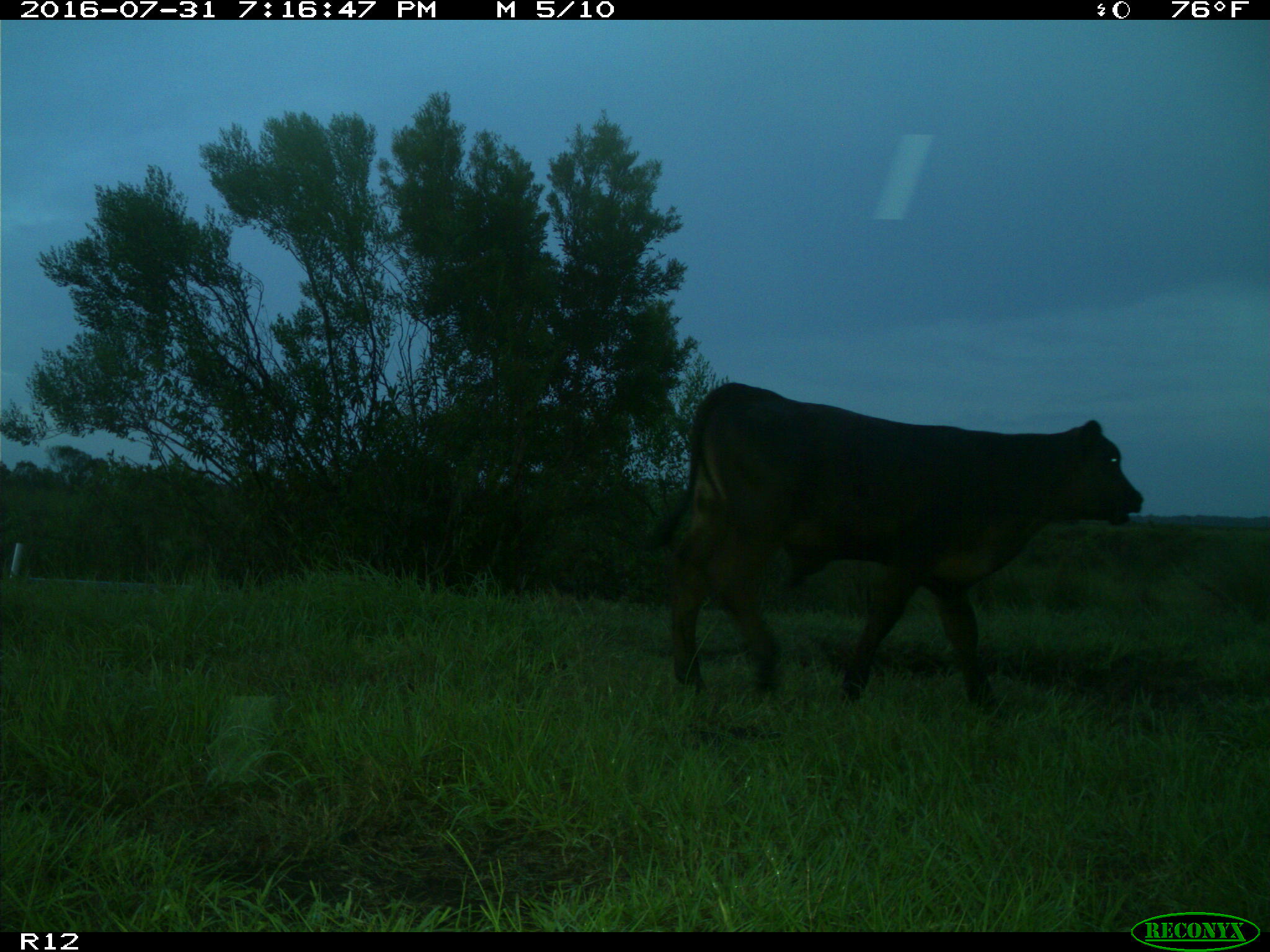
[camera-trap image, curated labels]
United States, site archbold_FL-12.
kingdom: Animalia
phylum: Chordata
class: Mammalia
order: Artiodactyla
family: Bovidae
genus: Bos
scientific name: Bos taurus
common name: domestic cow